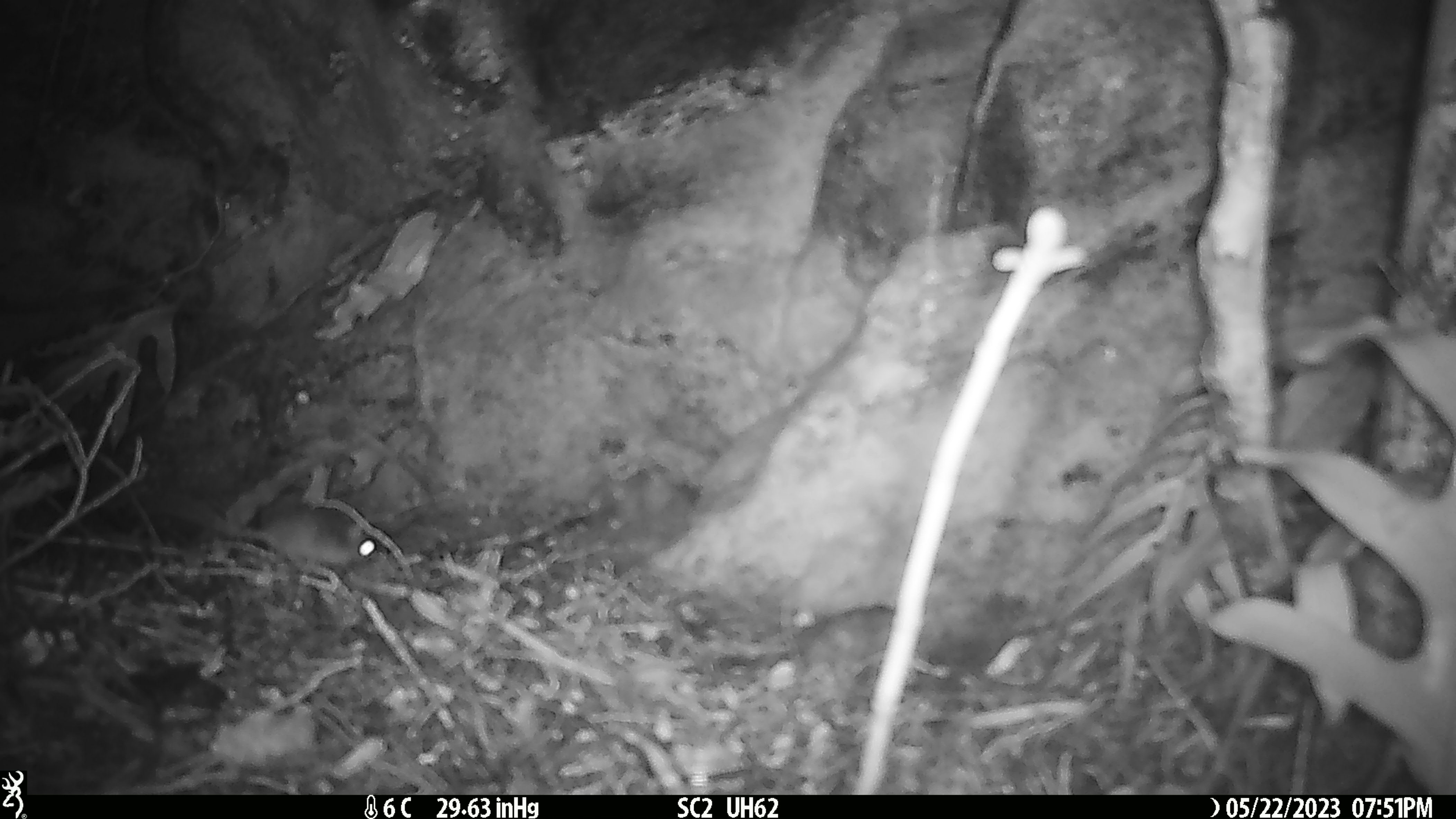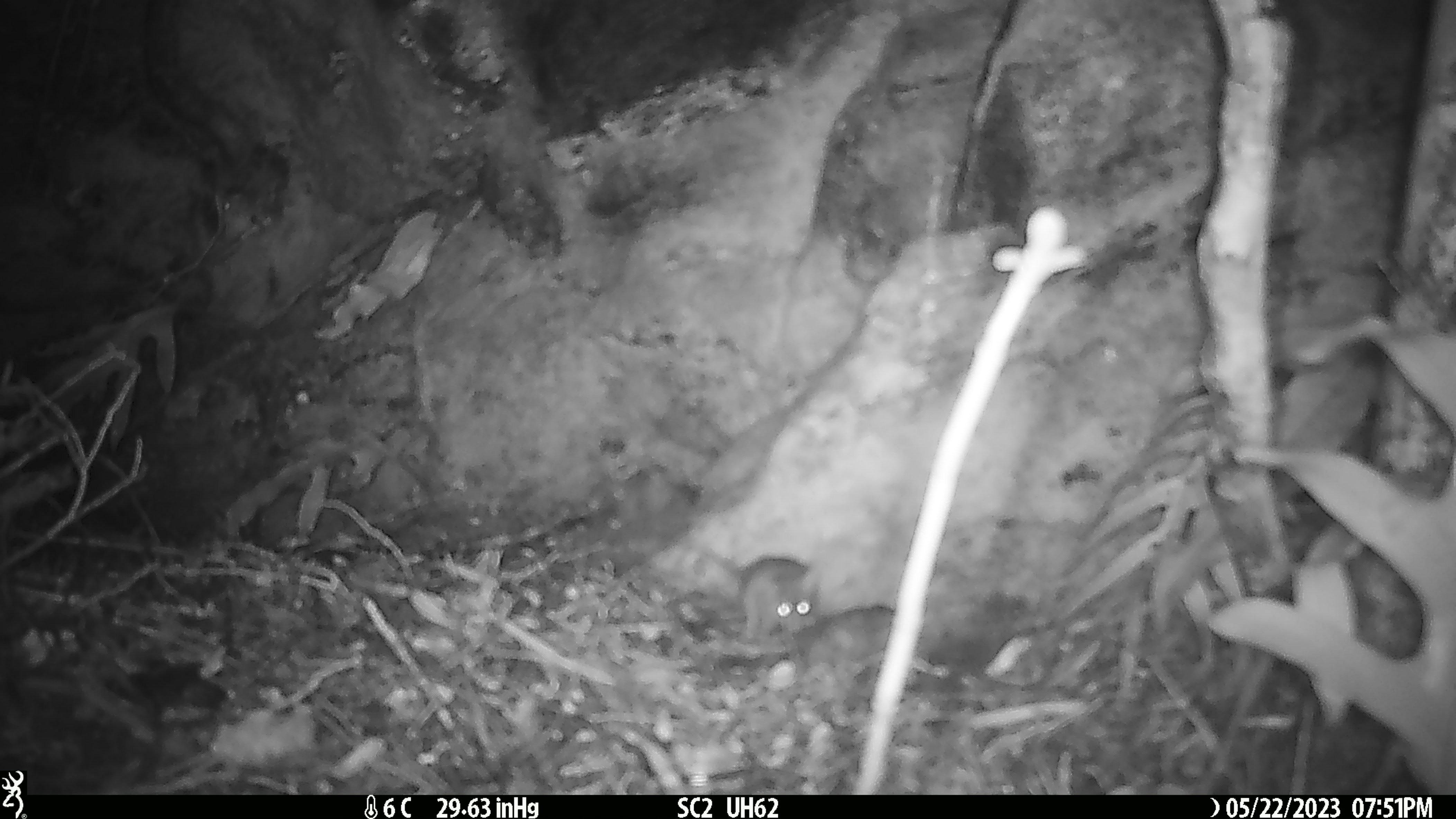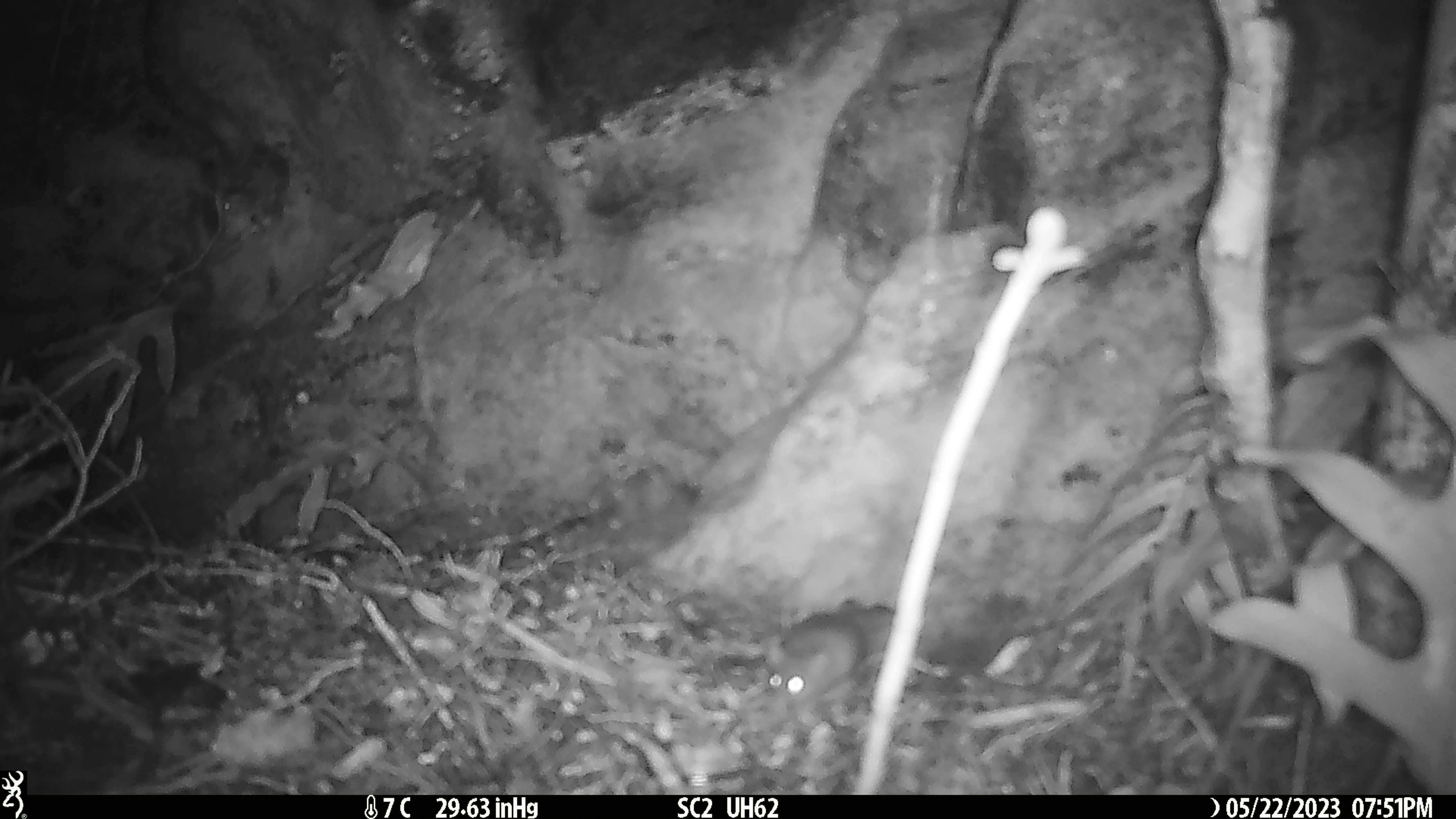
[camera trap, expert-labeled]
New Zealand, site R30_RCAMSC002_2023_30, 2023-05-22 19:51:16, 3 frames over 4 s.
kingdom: Animalia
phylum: Chordata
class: Mammalia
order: Rodentia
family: Muridae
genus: Mus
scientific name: Mus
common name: mouse